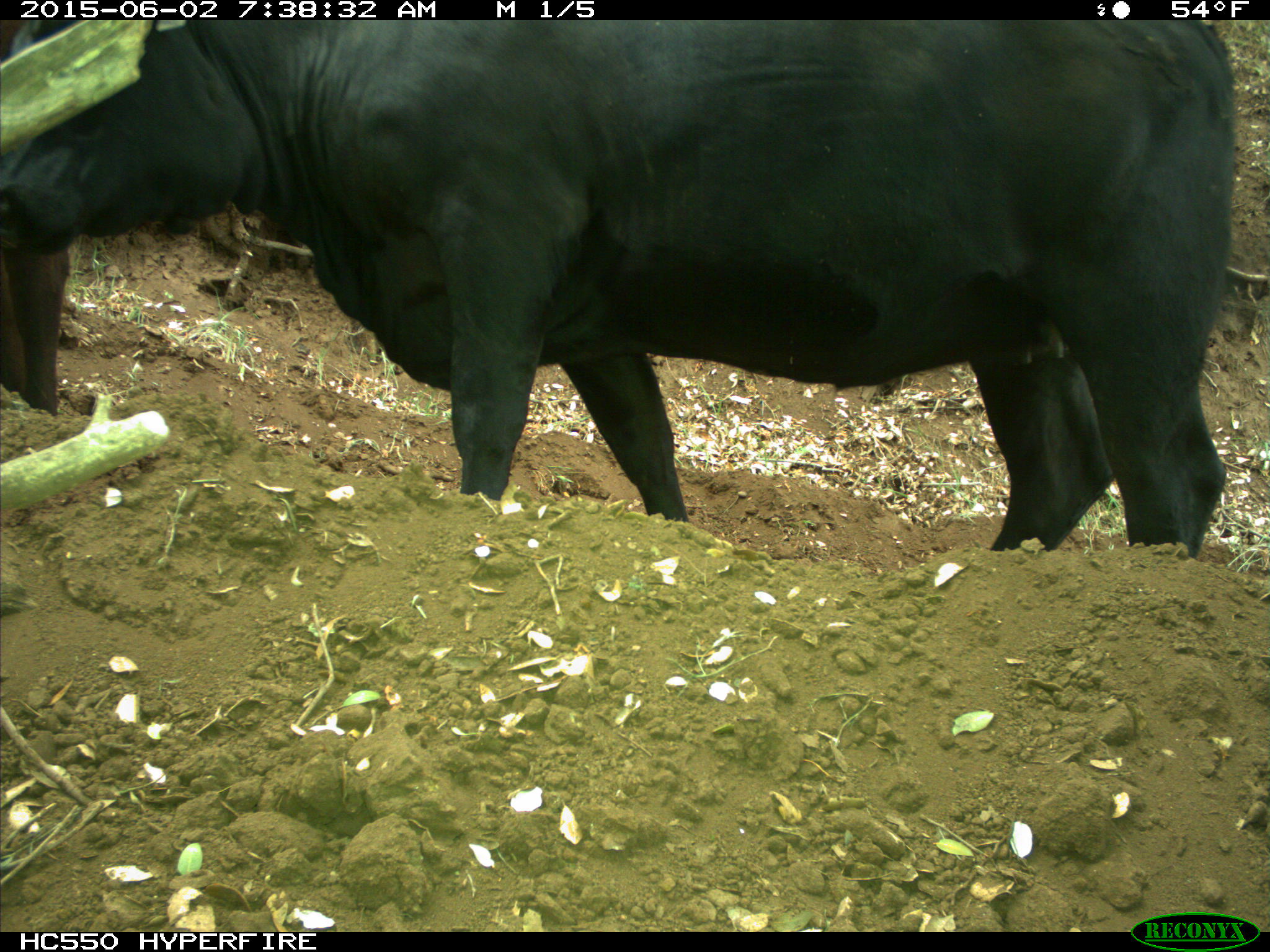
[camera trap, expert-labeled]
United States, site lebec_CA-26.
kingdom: Animalia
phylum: Chordata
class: Mammalia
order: Artiodactyla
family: Bovidae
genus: Bos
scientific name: Bos taurus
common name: domestic cow